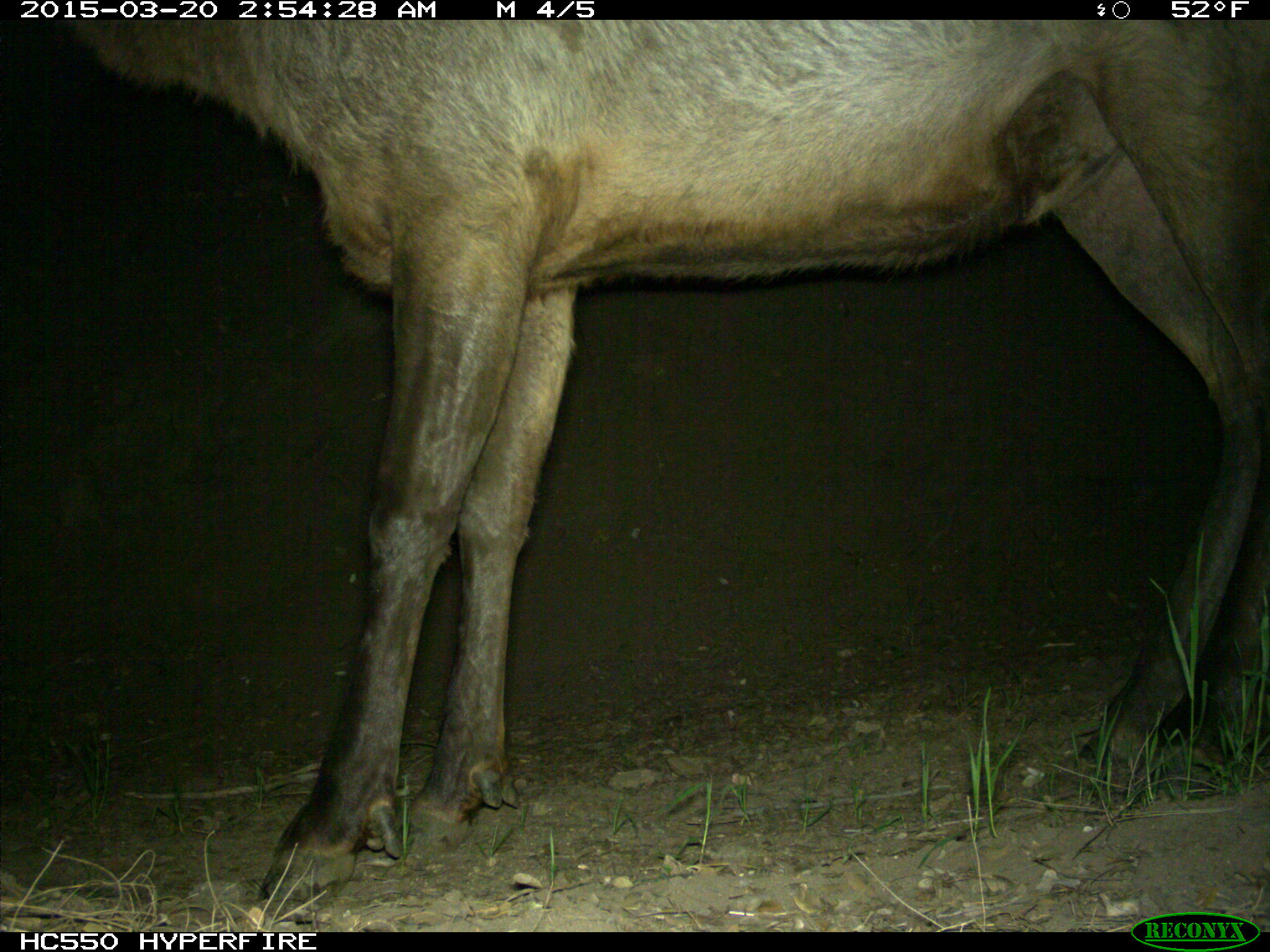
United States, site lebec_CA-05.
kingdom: Animalia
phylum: Chordata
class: Mammalia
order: Artiodactyla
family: Cervidae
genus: Cervus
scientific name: Cervus canadensis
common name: elk